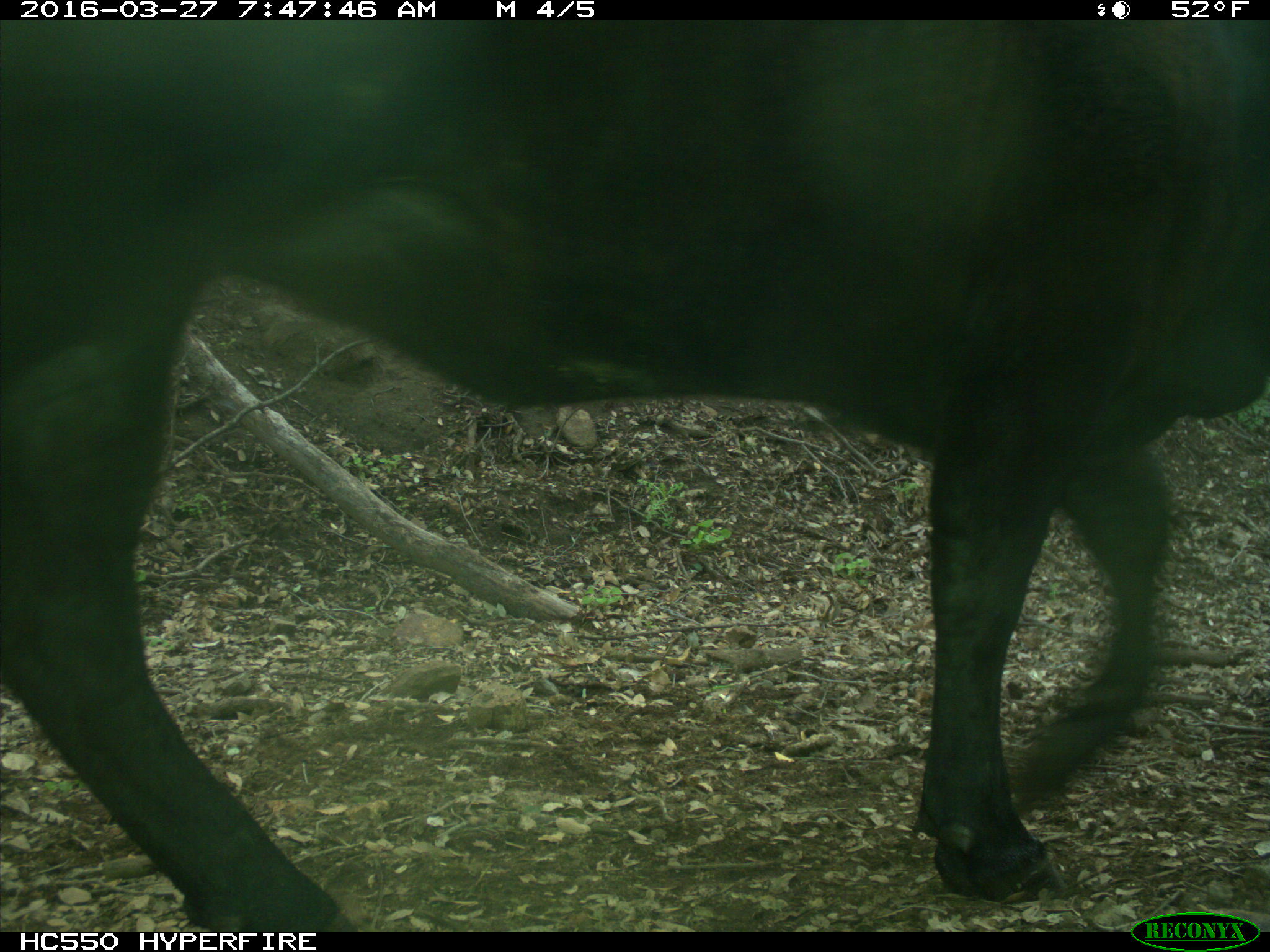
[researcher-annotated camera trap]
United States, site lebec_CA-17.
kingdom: Animalia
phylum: Chordata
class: Mammalia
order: Artiodactyla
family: Bovidae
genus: Bos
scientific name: Bos taurus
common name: domestic cow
Bos taurus (domestic cow).